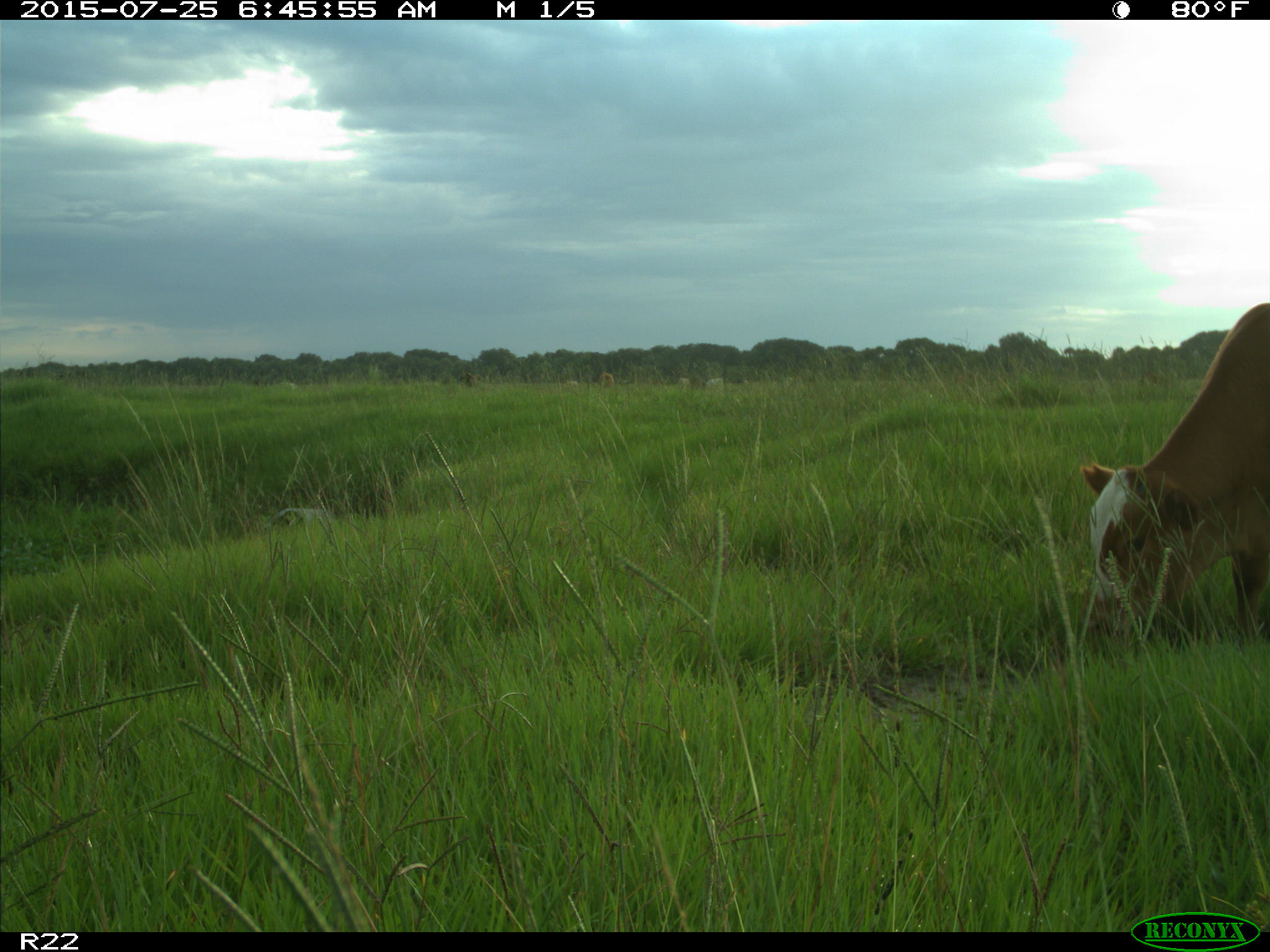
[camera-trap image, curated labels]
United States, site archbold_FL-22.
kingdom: Animalia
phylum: Chordata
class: Mammalia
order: Artiodactyla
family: Bovidae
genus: Bos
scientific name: Bos taurus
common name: domestic cow